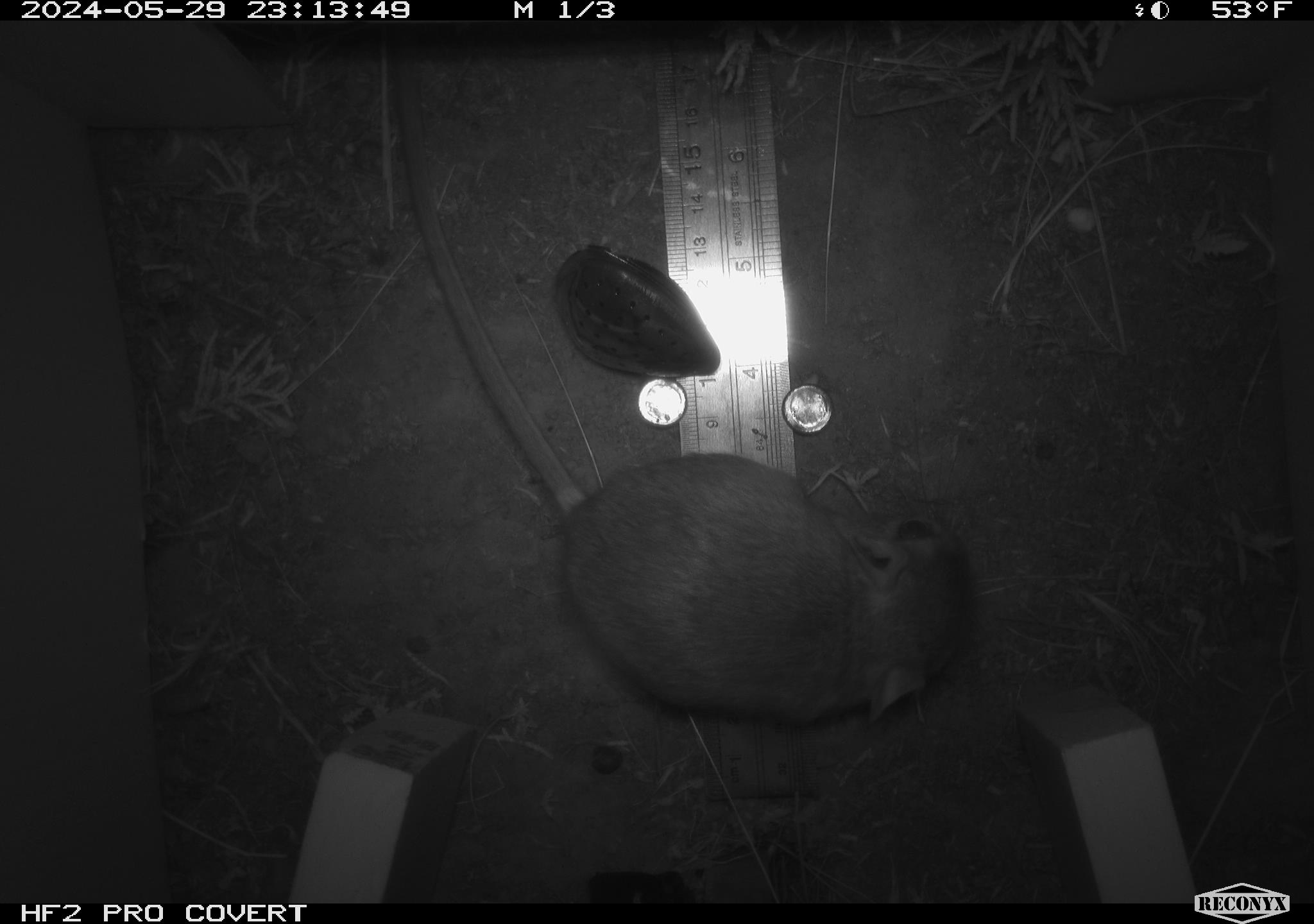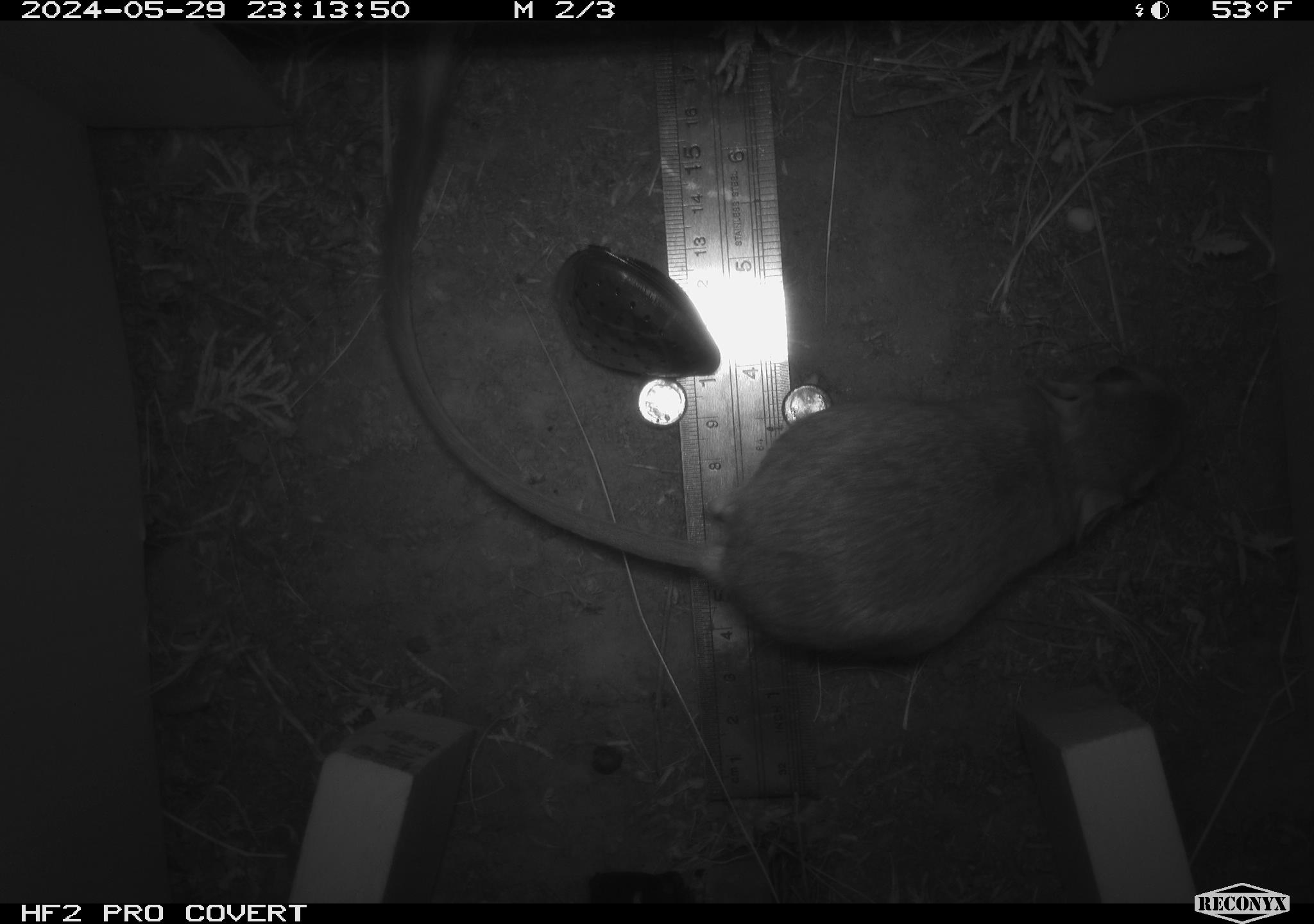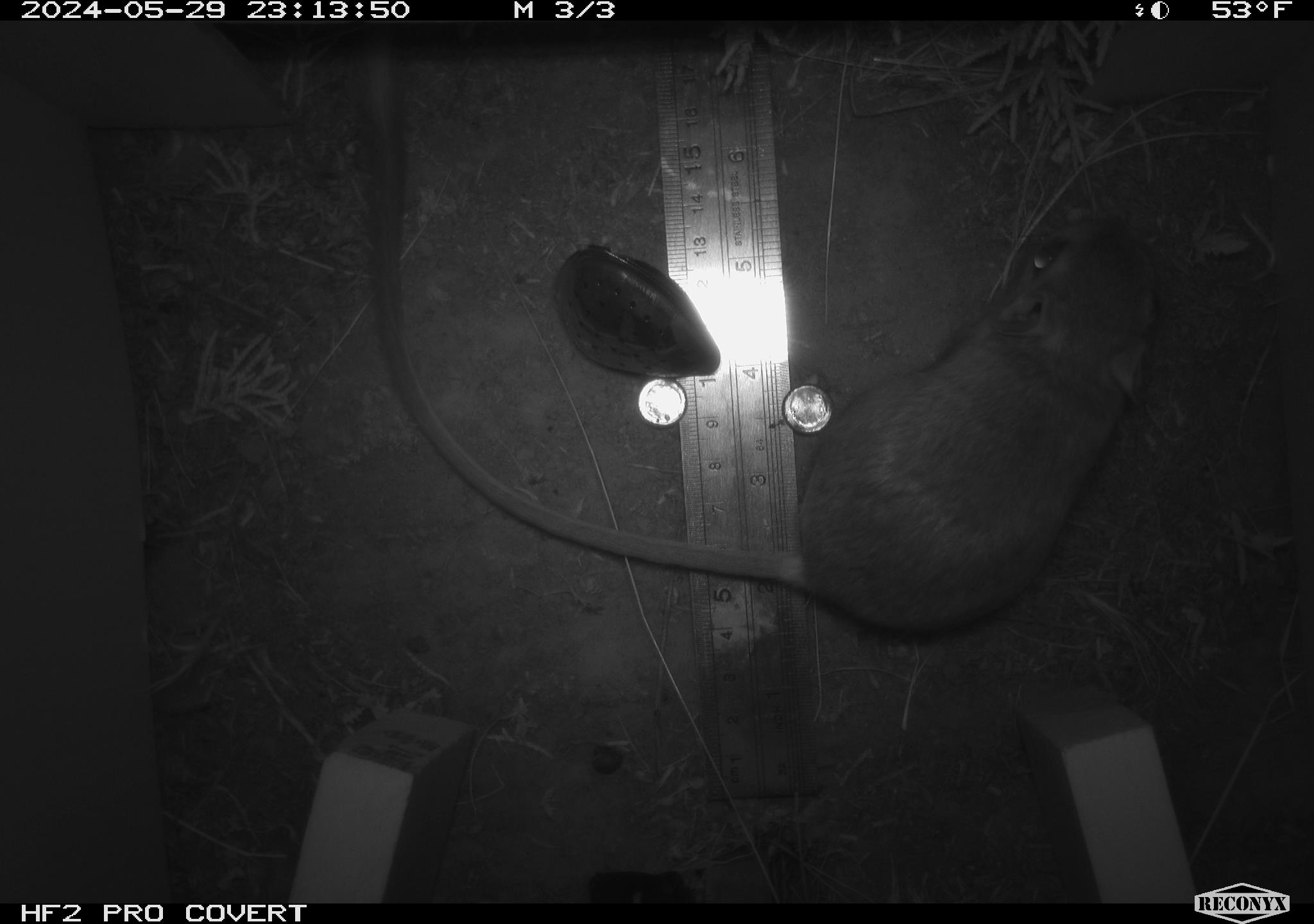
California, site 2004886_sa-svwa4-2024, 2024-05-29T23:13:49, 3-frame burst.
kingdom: Animalia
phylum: Chordata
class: Mammalia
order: Rodentia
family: Heteromyidae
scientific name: Heteromyidae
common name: kangaroo rats and pocket mice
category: heteromyidae family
Heteromyidae family (kangaroo rats and pocket mice) (Heteromyidae).